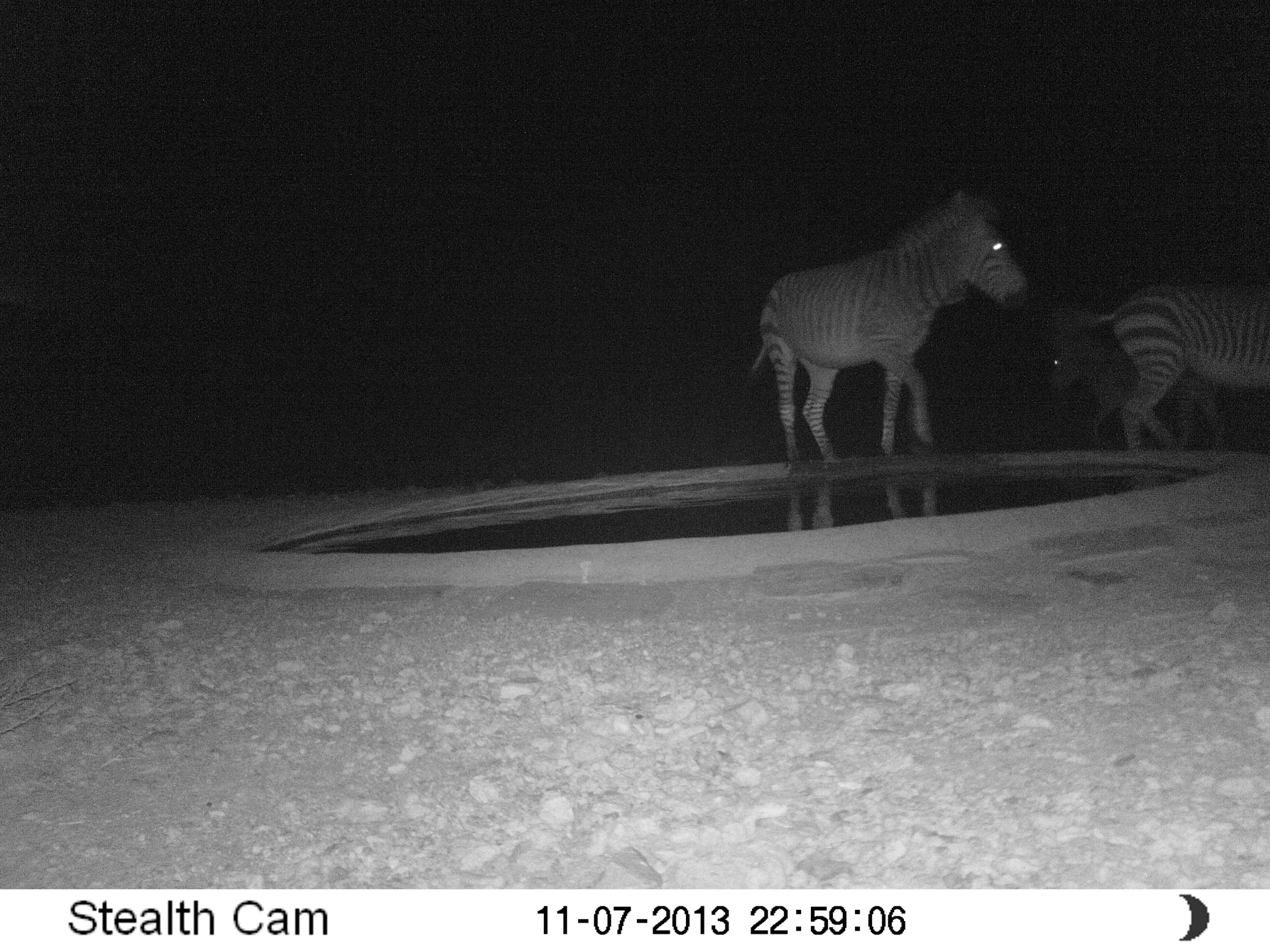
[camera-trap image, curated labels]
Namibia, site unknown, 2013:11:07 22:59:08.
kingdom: Animalia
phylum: Chordata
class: Mammalia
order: Perissodactyla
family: Equidae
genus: Equus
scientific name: Equus zebra hartmannae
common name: hartmann's mountain zebra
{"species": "Equus zebra hartmannae (hartmann's mountain zebra)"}